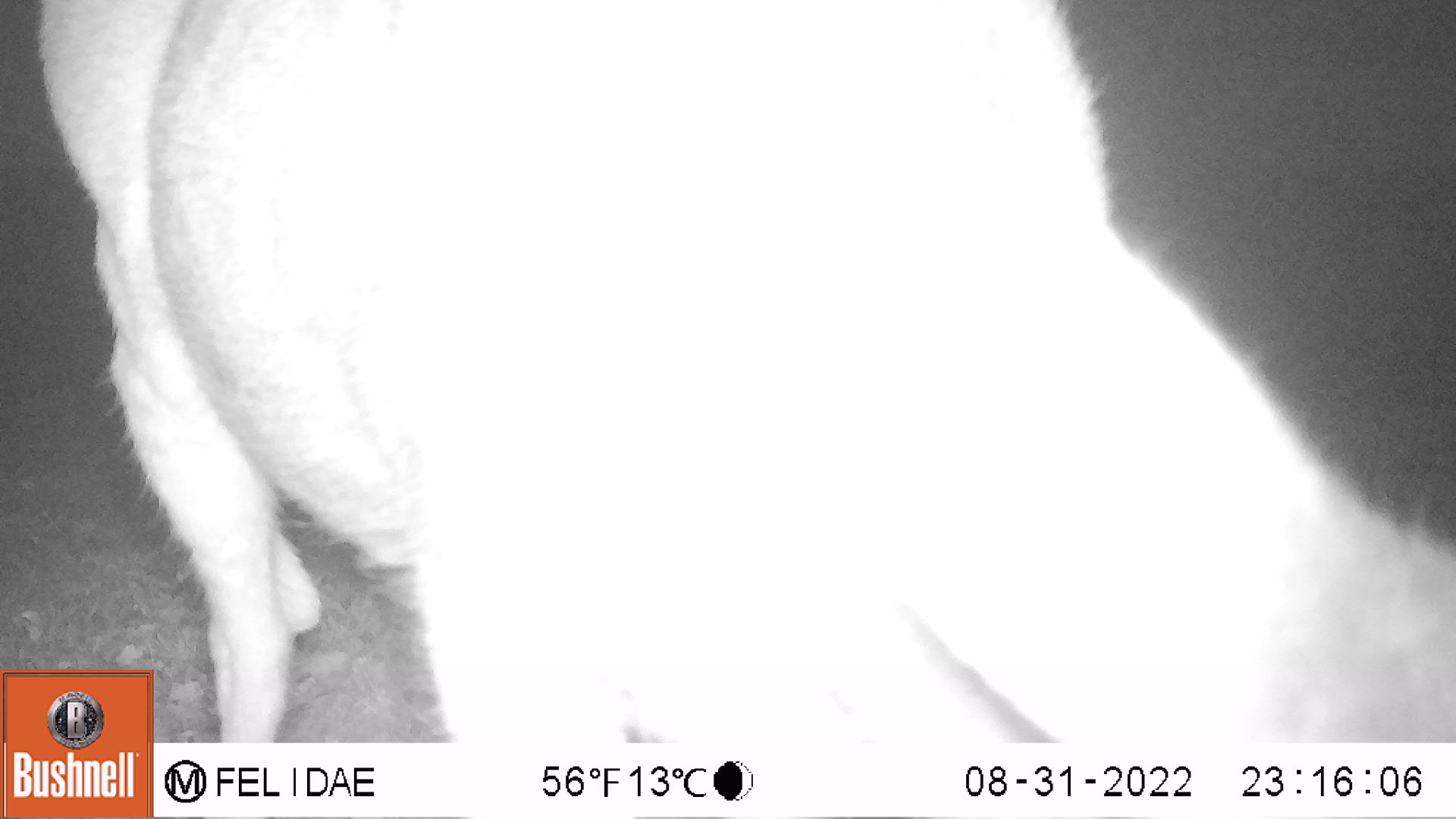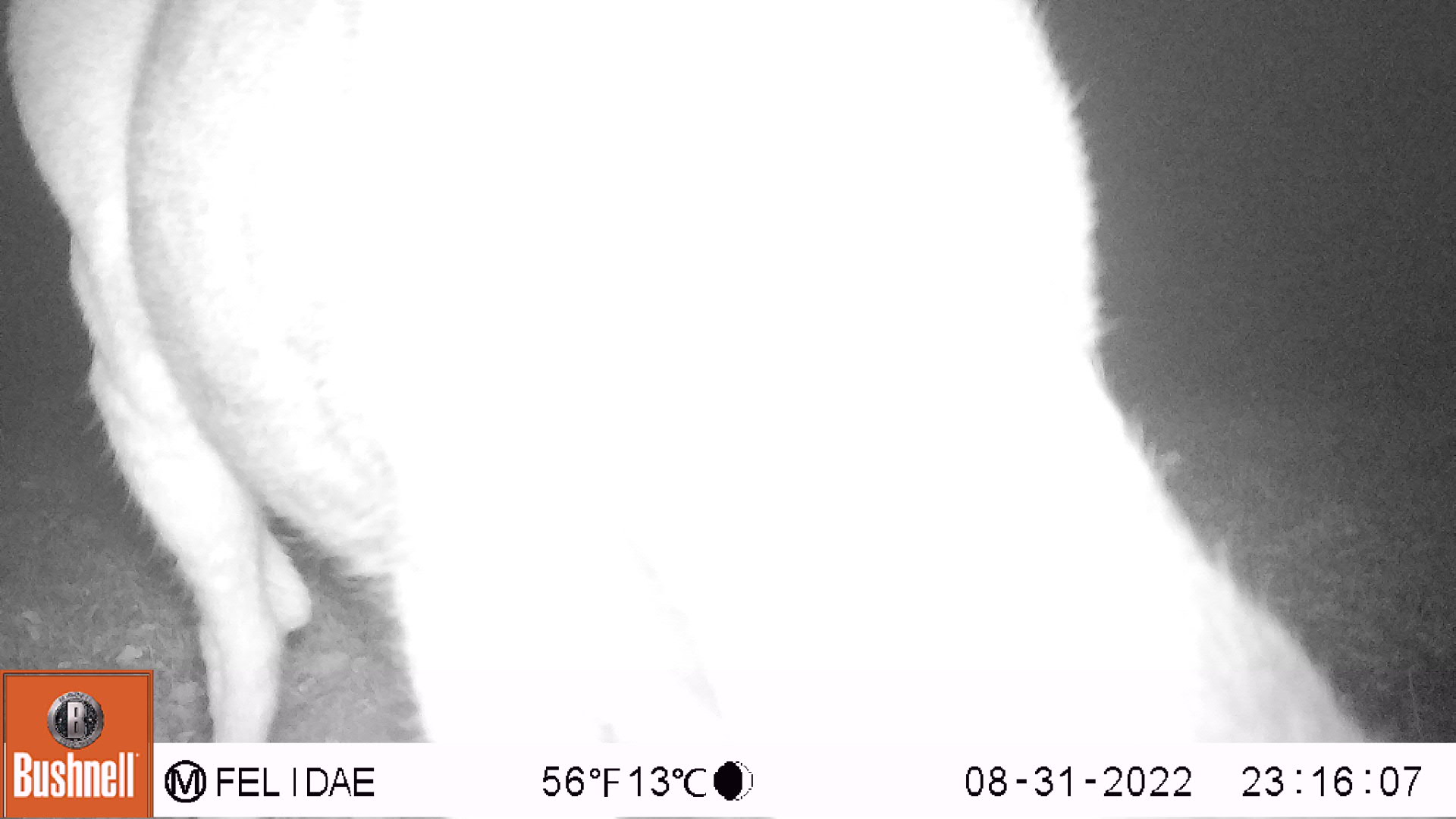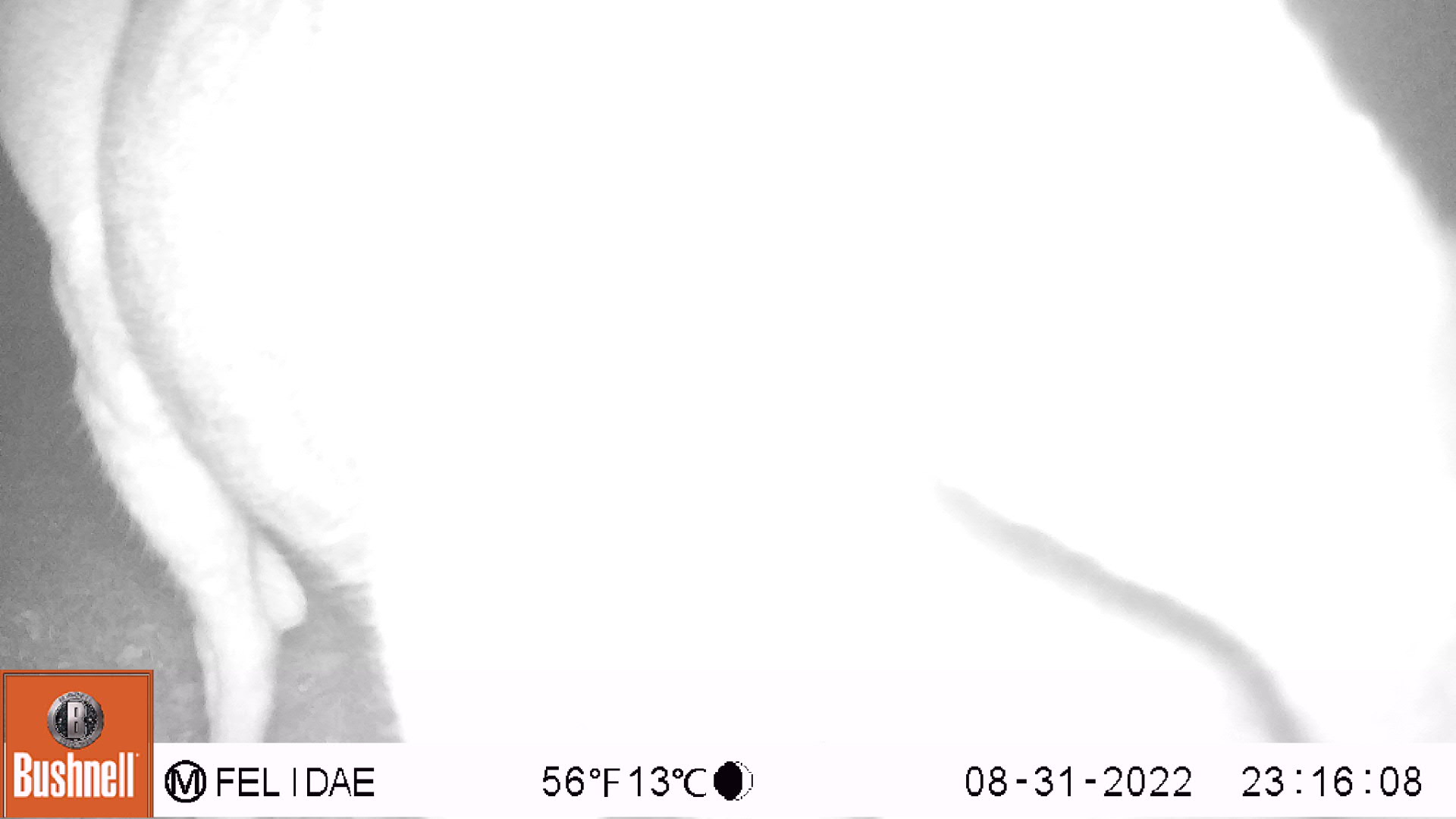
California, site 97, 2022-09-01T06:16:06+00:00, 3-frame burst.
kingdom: Animalia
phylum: Chordata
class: Mammalia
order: Artiodactyla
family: Cervidae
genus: Odocoileus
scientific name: Odocoileus hemionus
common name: mule deer